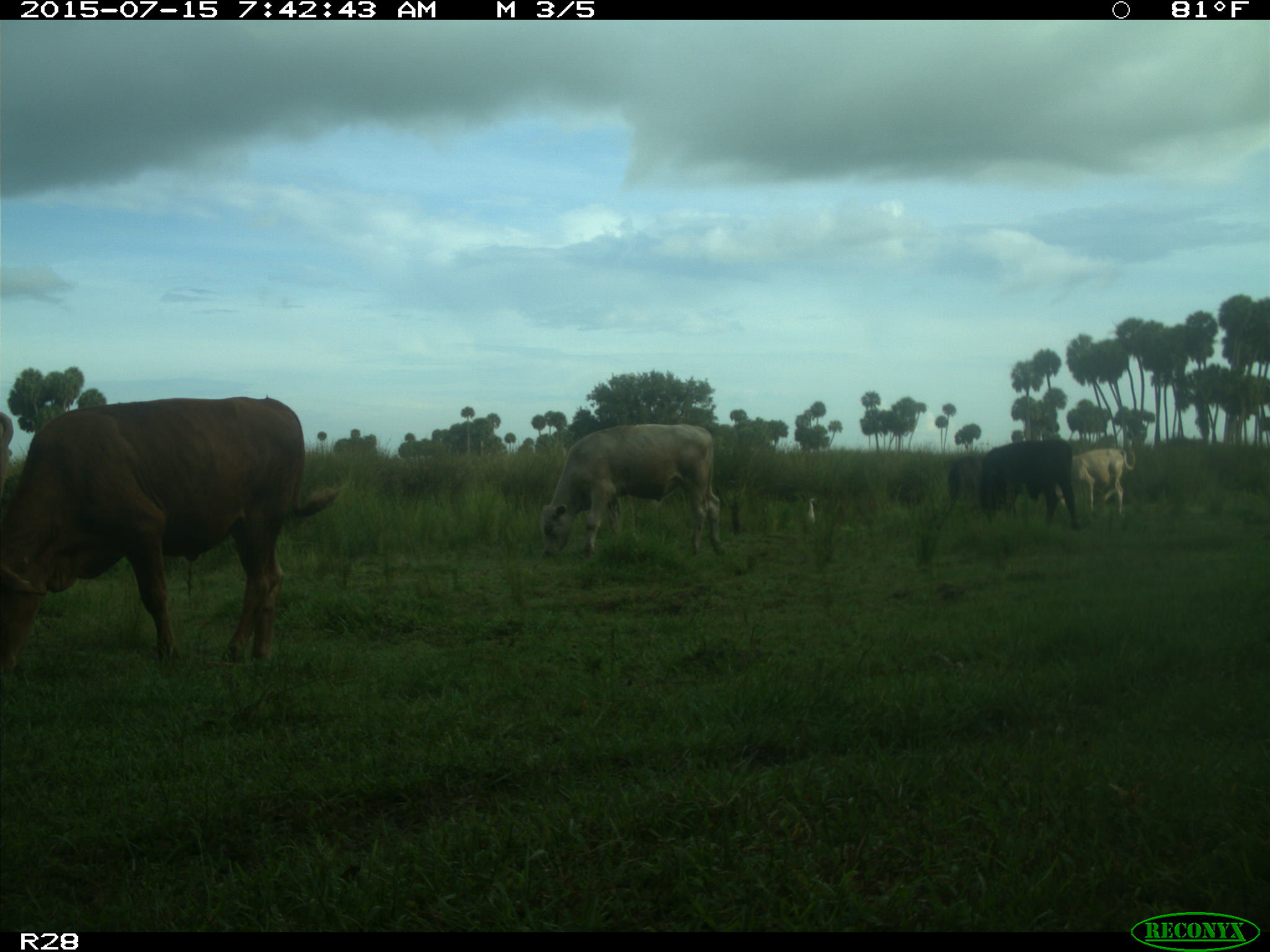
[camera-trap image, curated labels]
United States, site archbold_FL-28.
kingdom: Animalia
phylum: Chordata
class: Mammalia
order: Artiodactyla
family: Bovidae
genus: Bos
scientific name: Bos taurus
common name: domestic cow